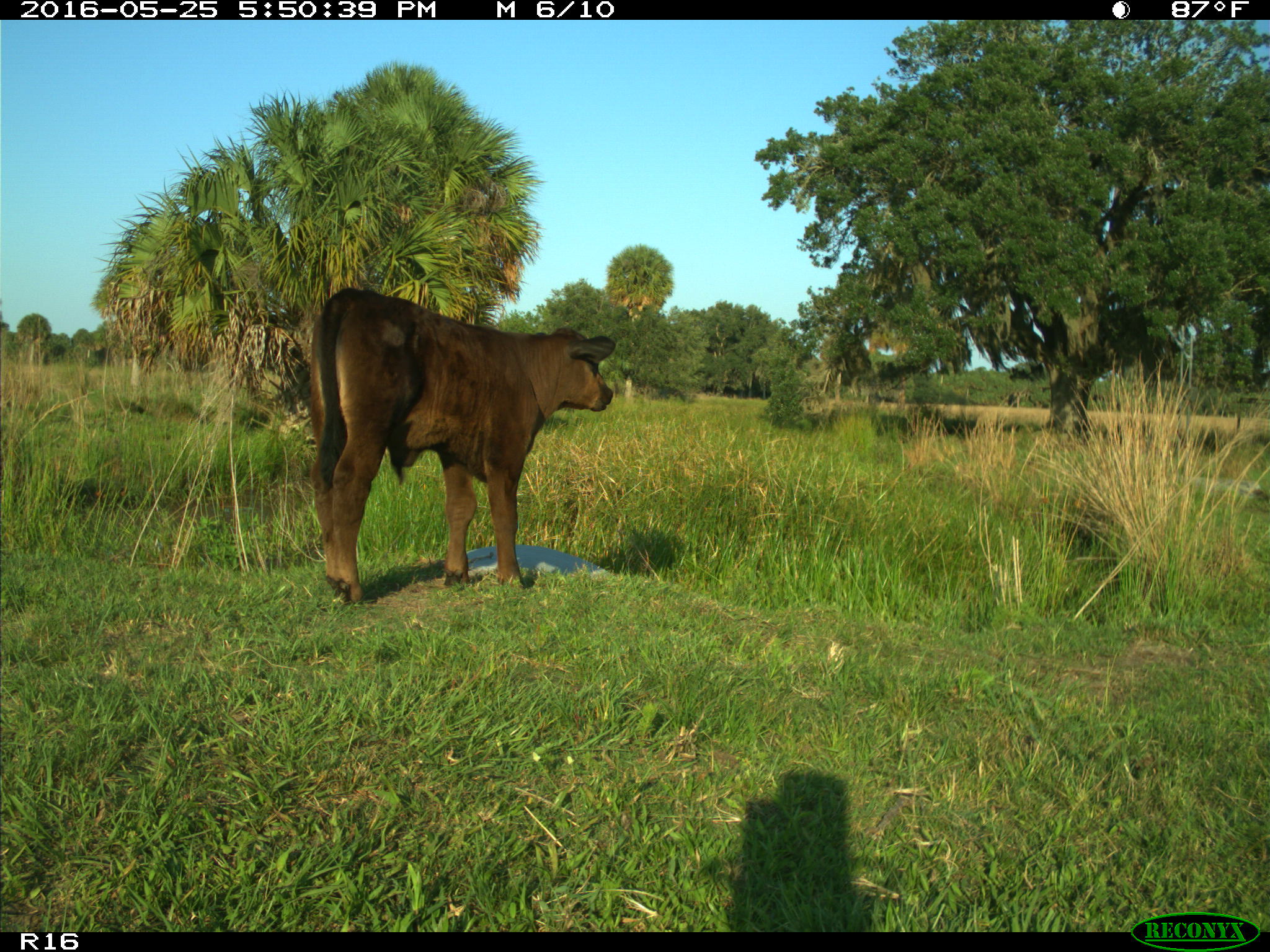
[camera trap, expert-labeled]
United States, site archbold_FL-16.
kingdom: Animalia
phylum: Chordata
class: Mammalia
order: Artiodactyla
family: Bovidae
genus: Bos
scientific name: Bos taurus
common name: domestic cow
Bos taurus (domestic cow).